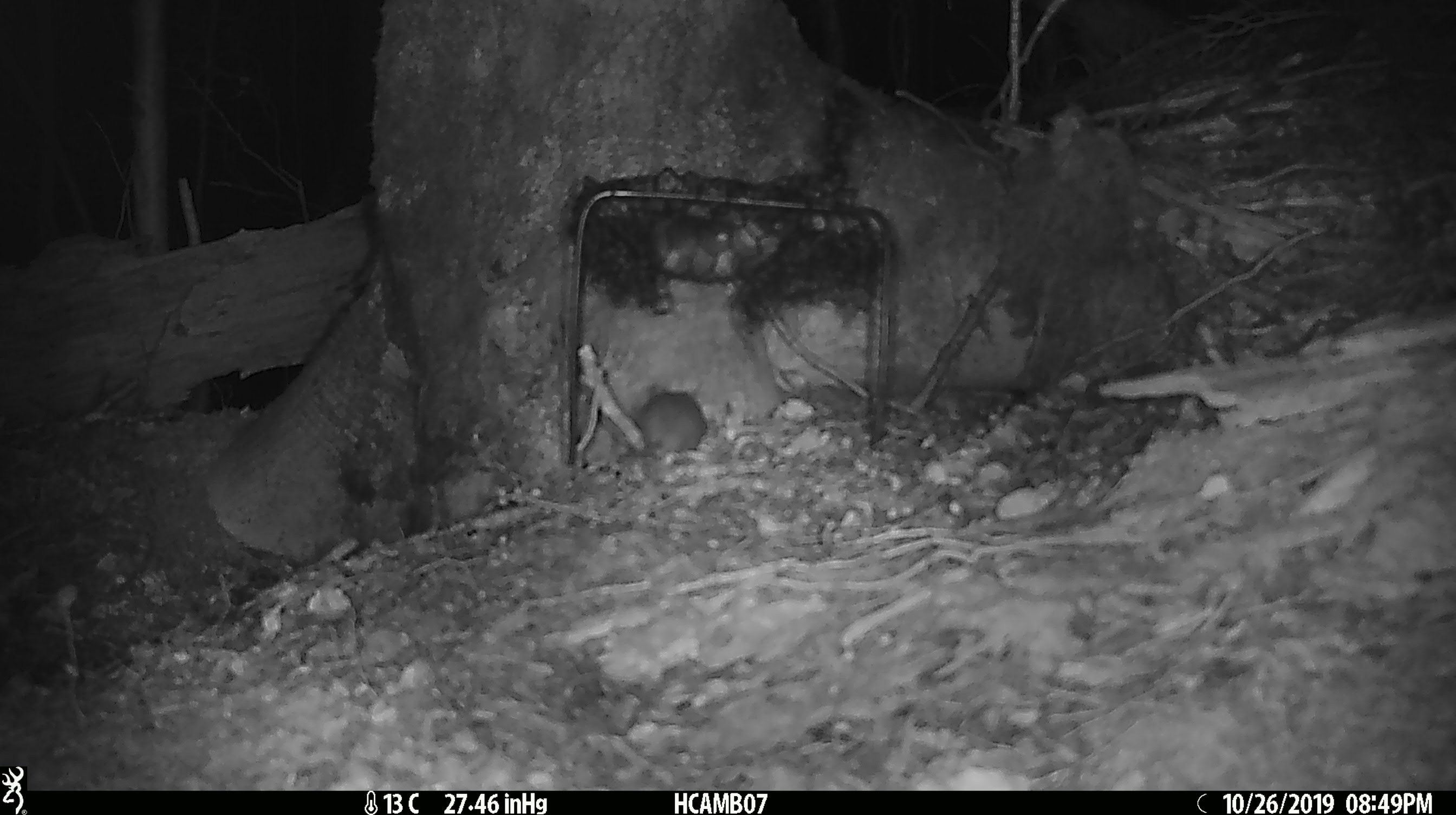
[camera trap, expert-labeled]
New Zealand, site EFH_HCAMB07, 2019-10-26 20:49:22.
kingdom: Animalia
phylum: Chordata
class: Mammalia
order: Rodentia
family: Muridae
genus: Mus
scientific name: Mus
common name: mouse